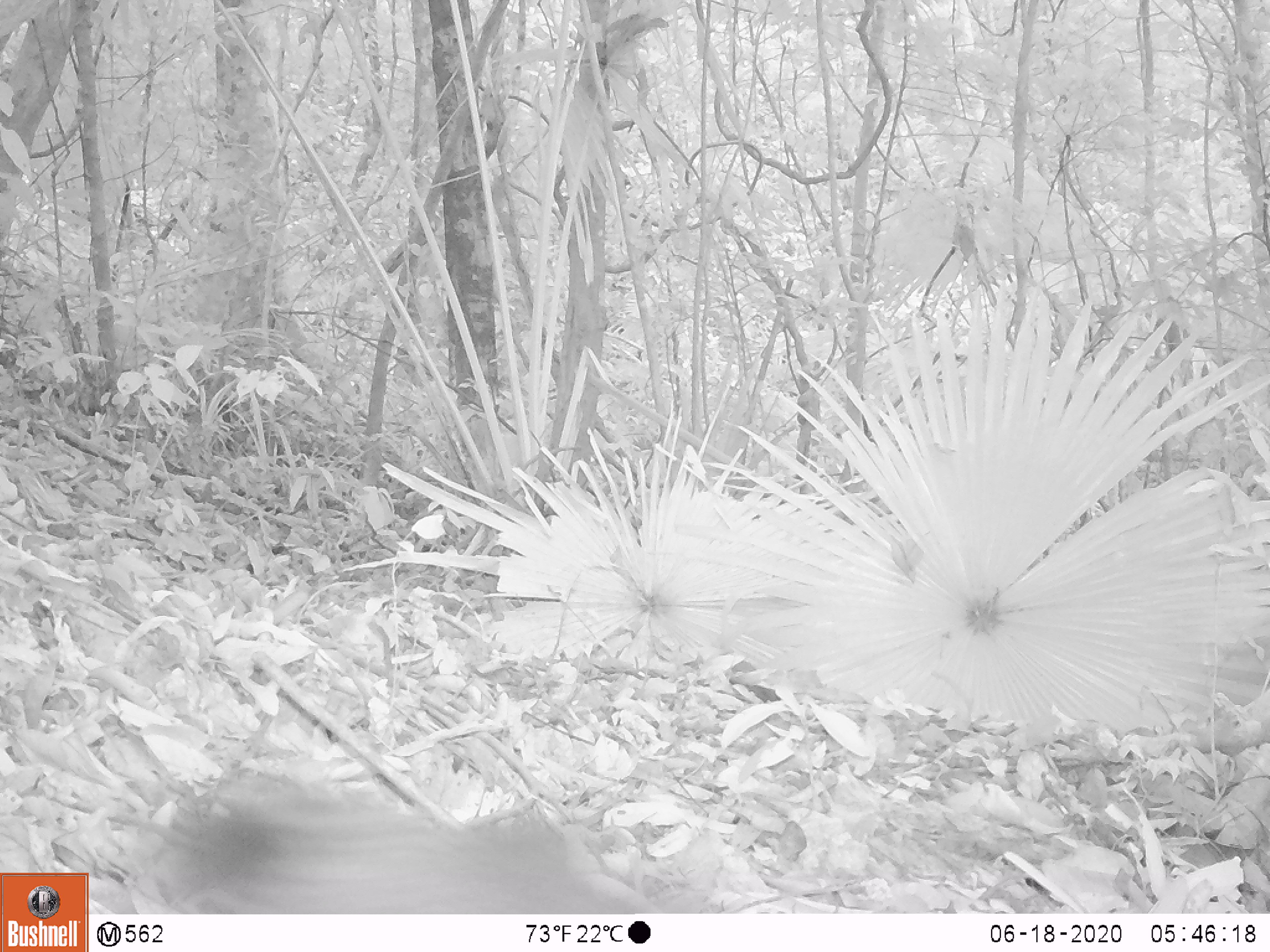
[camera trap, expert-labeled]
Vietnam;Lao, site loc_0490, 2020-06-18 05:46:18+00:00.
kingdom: Animalia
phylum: Chordata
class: Mammalia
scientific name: Mammalia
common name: mammal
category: unidentified small mammal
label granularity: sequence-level